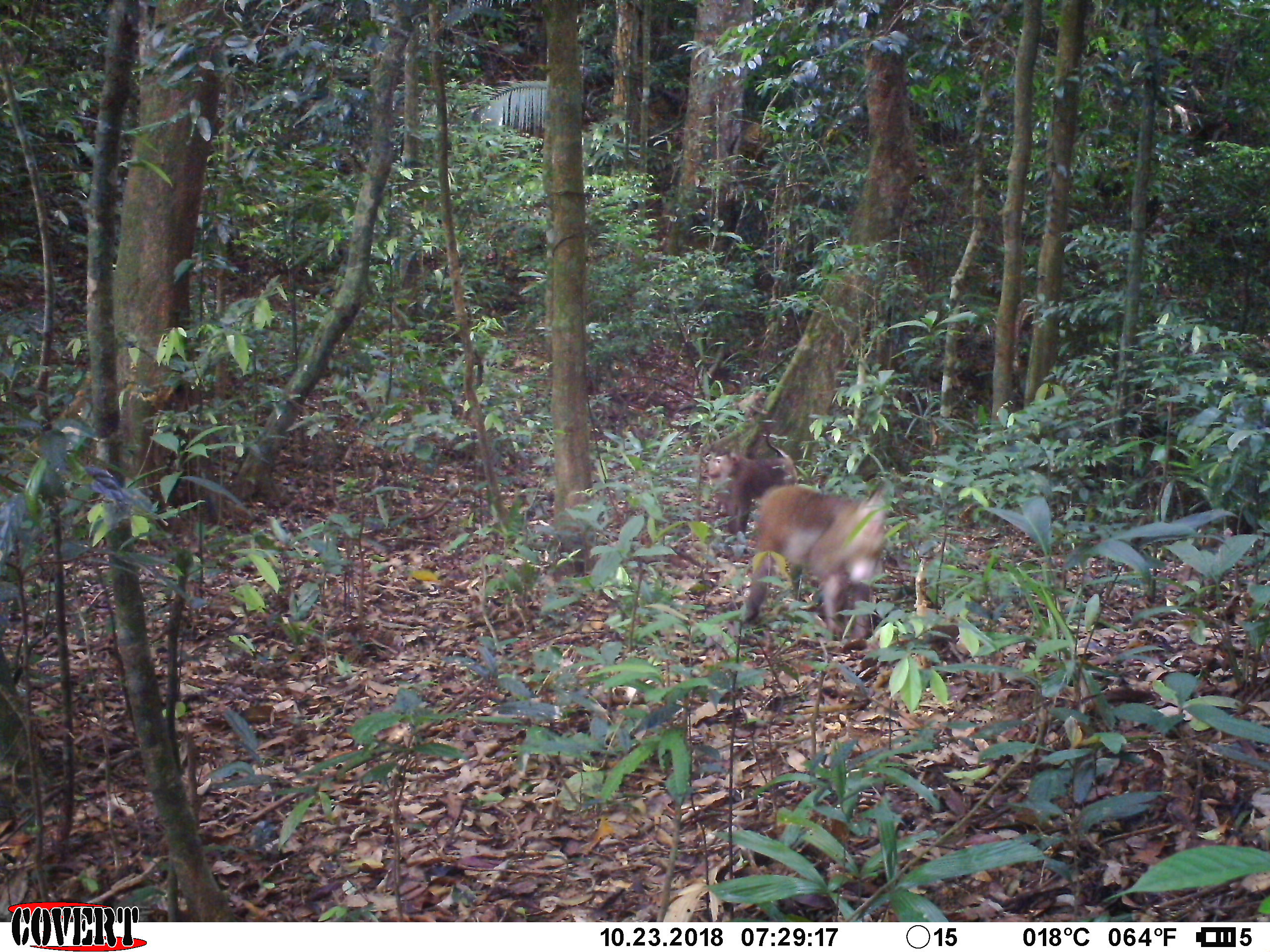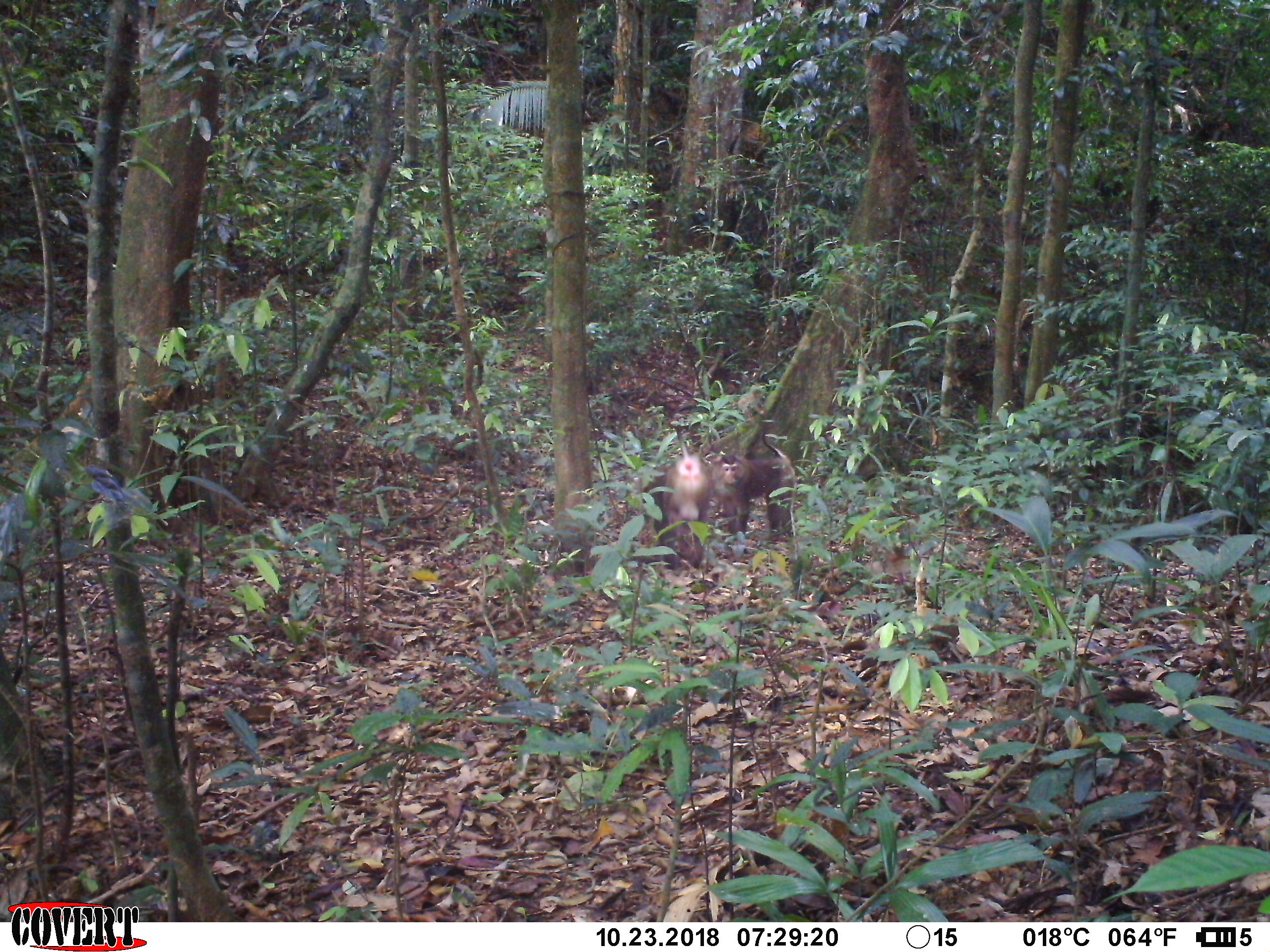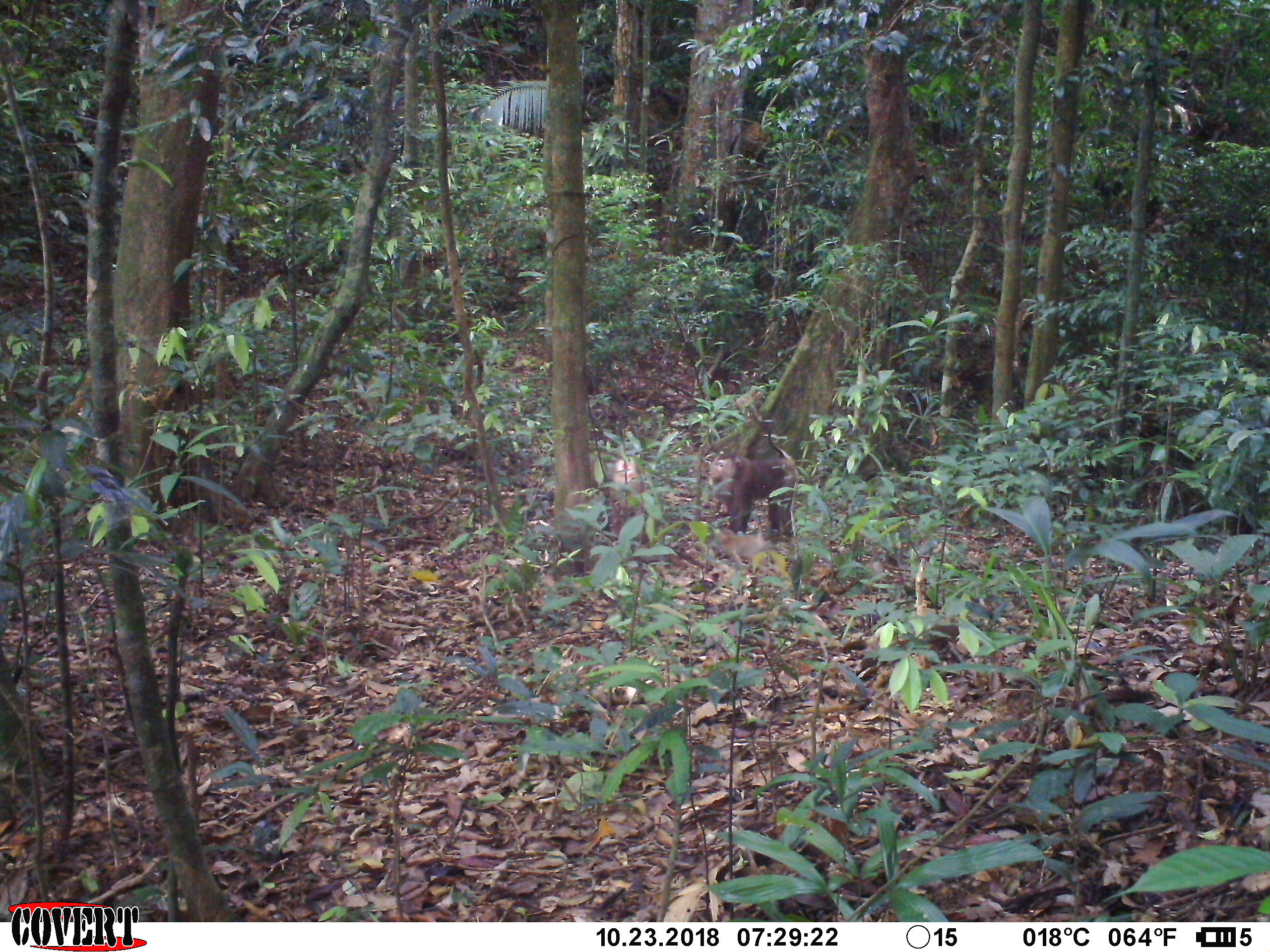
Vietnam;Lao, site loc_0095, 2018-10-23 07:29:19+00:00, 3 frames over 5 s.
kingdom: Animalia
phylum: Chordata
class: Mammalia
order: Primates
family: Cercopithecidae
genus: Macaca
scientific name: Macaca nemestrina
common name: pig-tailed macaque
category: pig tailed macaque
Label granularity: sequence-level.